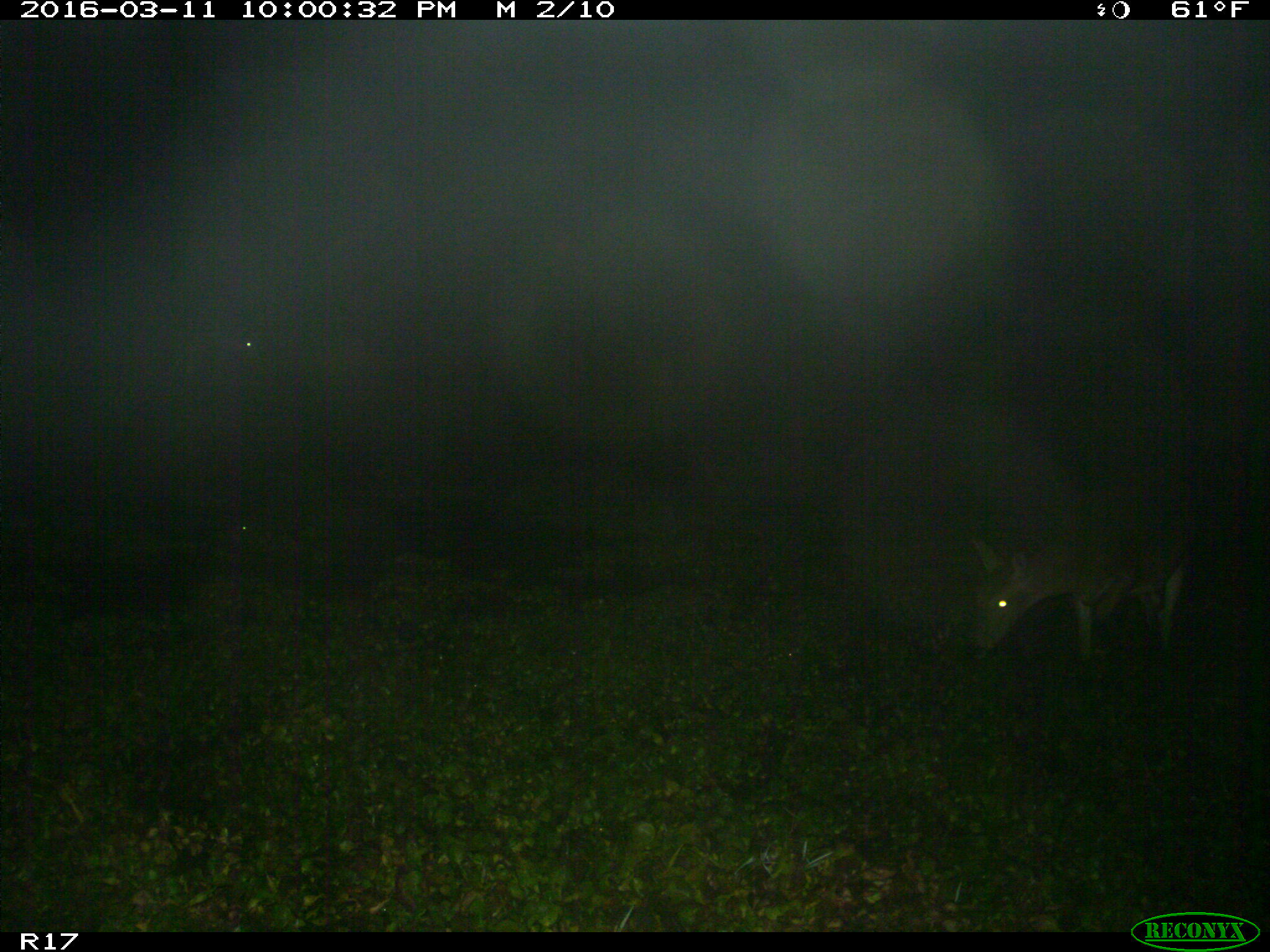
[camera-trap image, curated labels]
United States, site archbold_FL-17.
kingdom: Animalia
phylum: Chordata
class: Mammalia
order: Artiodactyla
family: Cervidae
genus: Odocoileus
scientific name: Odocoileus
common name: deer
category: unidentified deer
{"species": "unidentified deer (deer) (Odocoileus)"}